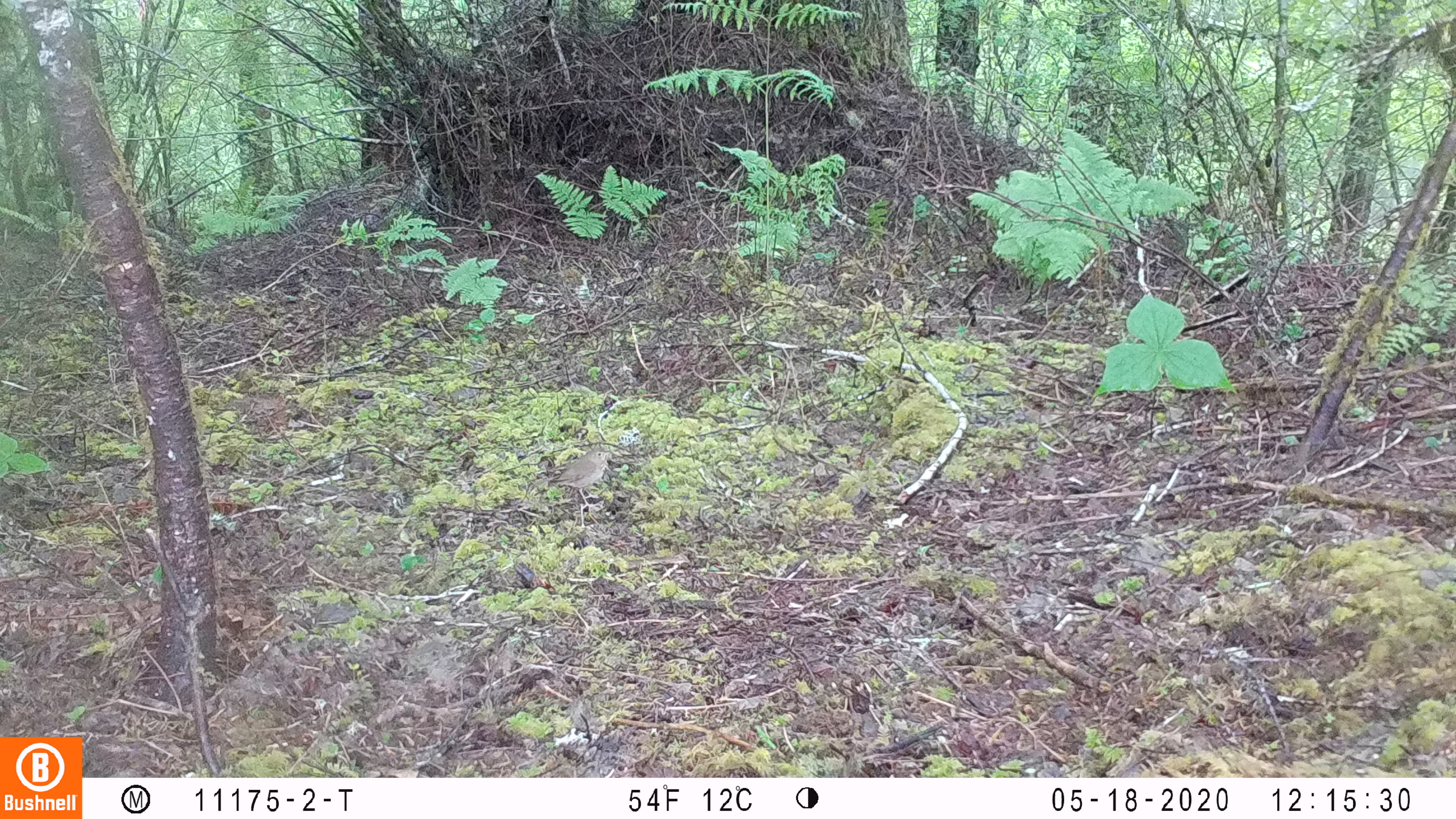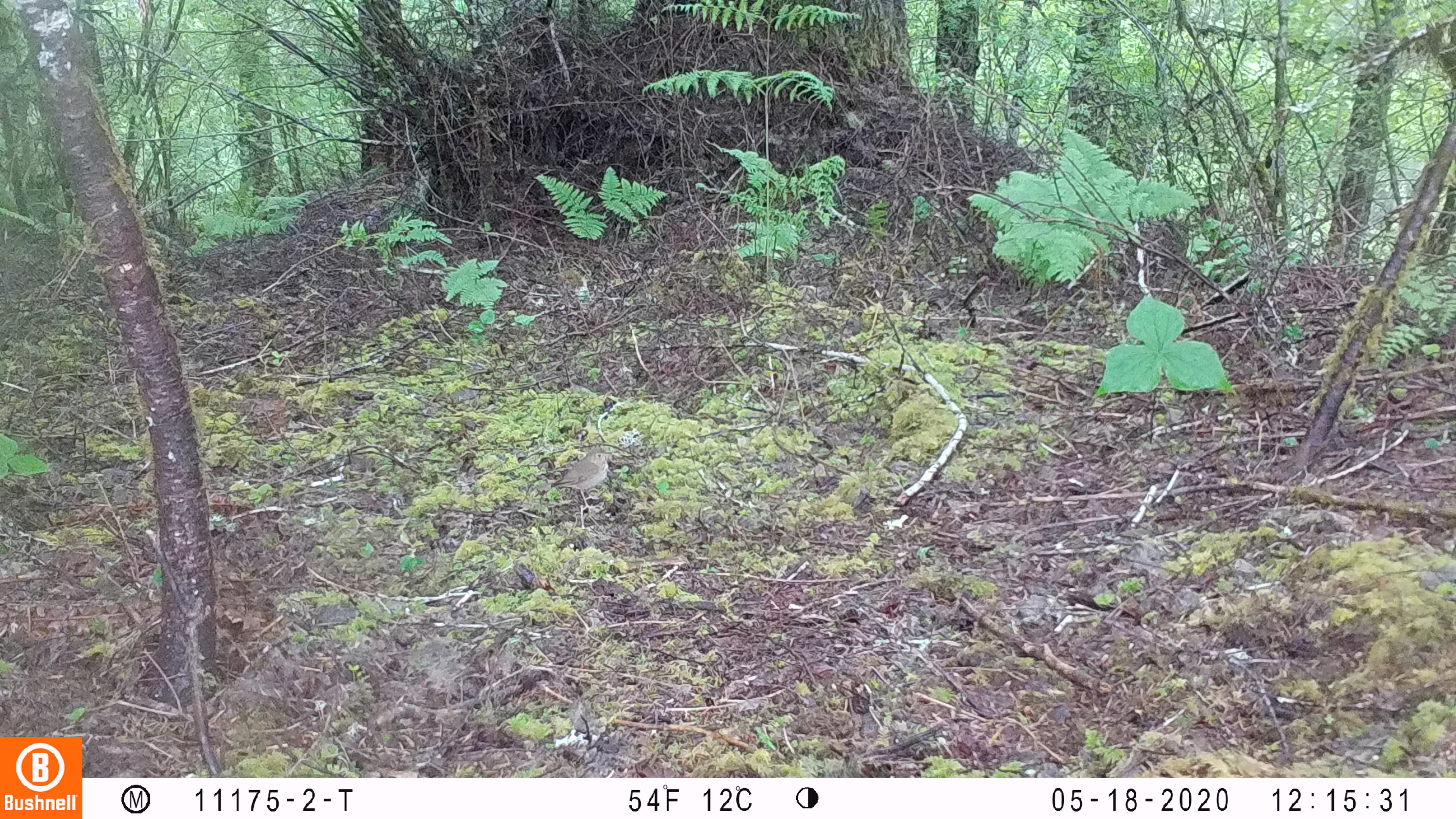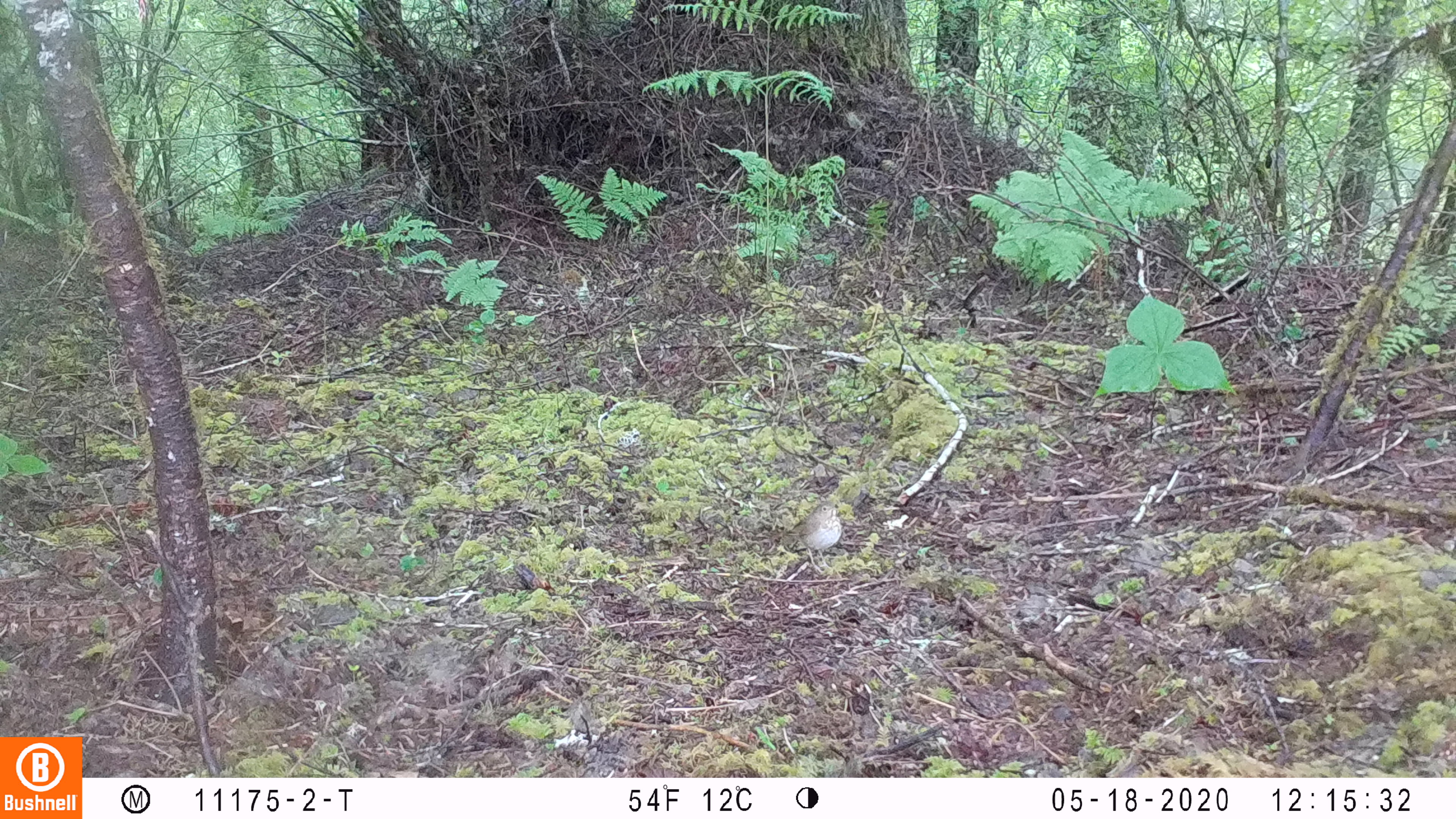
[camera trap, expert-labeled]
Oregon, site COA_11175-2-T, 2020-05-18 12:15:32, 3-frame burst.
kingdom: Animalia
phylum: Chordata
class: Aves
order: Passeriformes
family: Turdidae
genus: Catharus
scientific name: Catharus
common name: brown thrushes and nightingale-thrushes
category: catharus species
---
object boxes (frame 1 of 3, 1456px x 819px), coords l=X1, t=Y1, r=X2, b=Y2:
catharus species: l=536, t=436, r=626, b=509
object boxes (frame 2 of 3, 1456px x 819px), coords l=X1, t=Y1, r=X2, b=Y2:
catharus species: l=530, t=441, r=622, b=519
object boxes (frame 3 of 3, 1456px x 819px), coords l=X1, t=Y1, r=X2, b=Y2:
catharus species: l=769, t=494, r=850, b=577